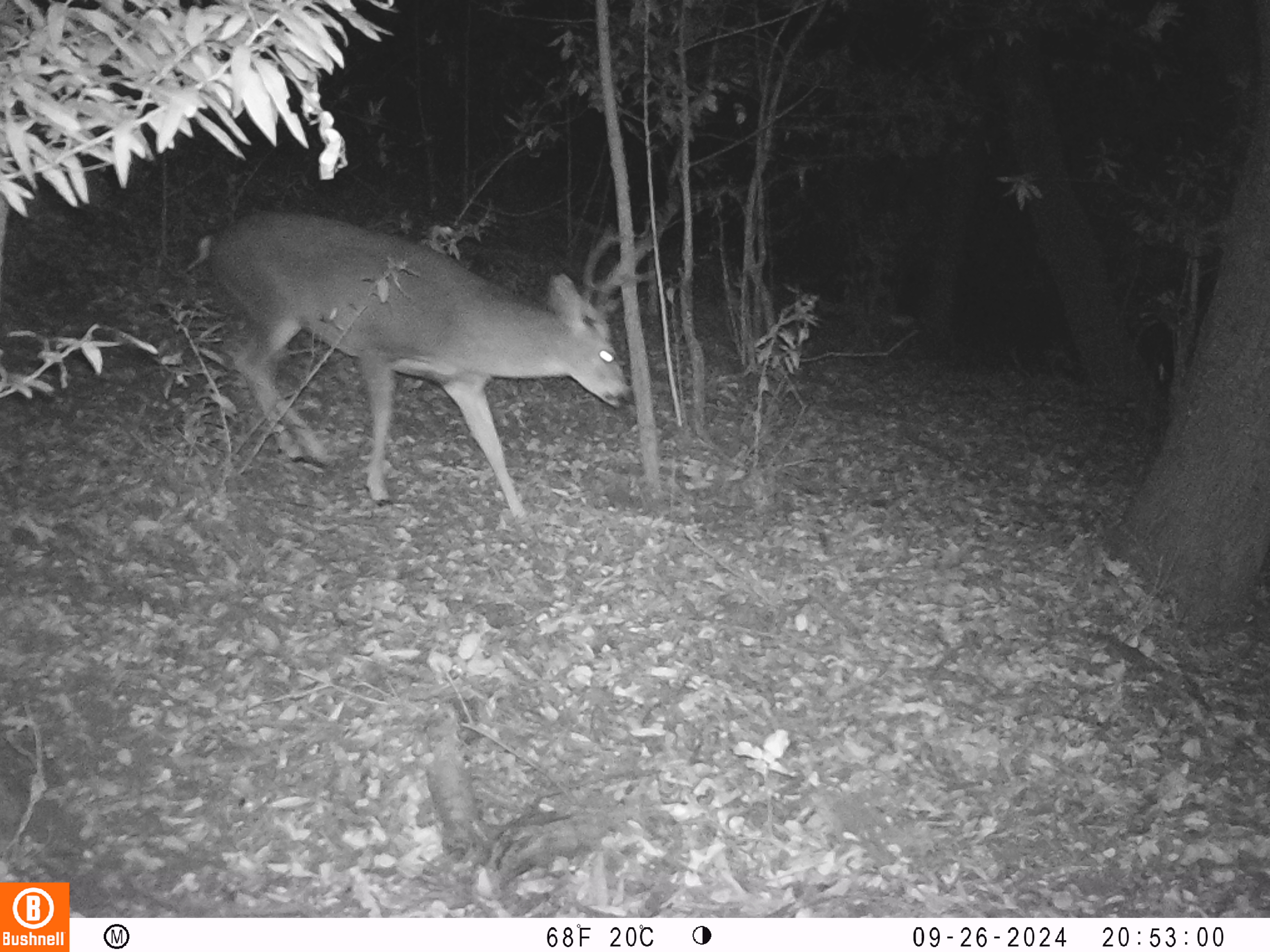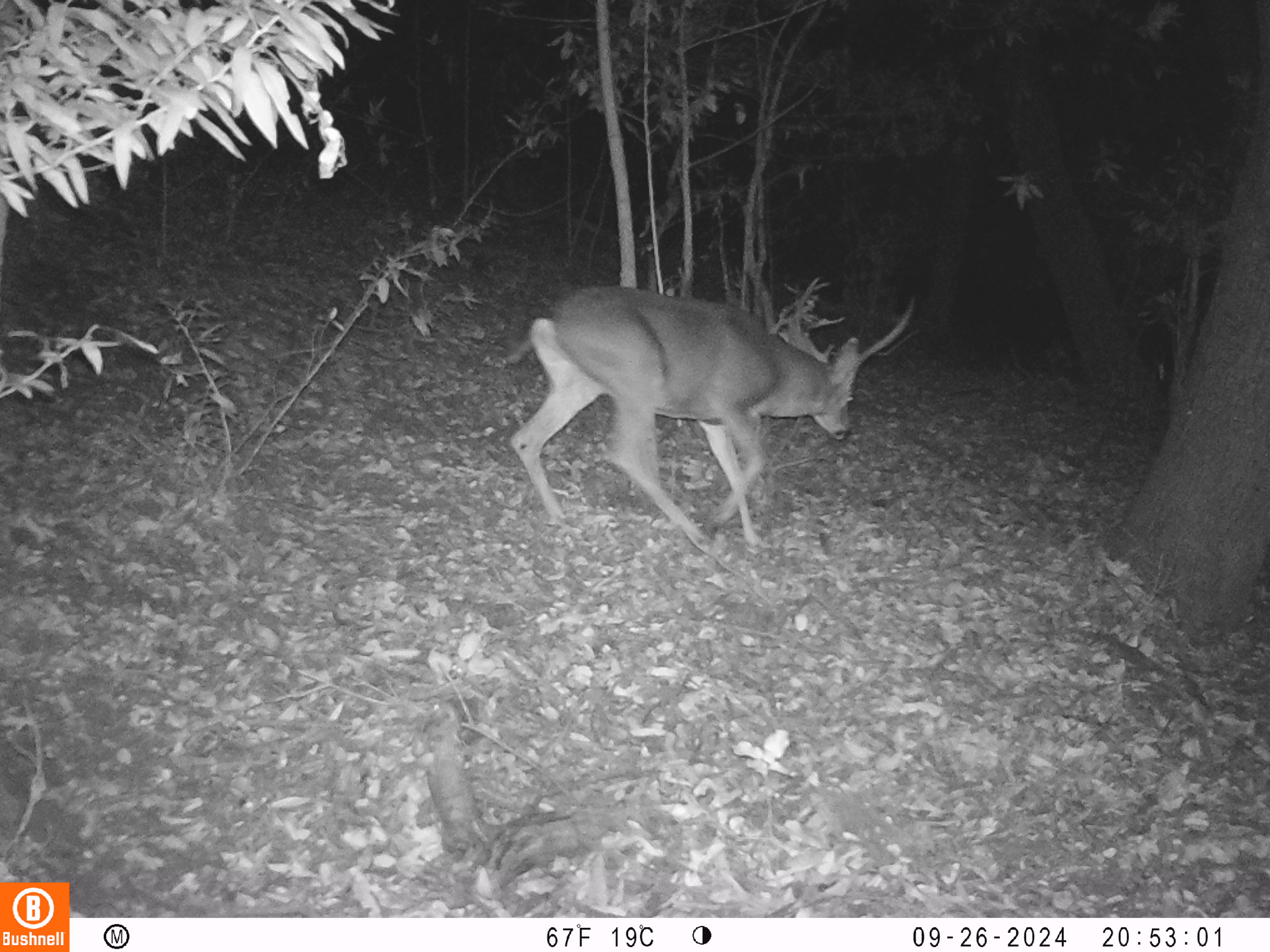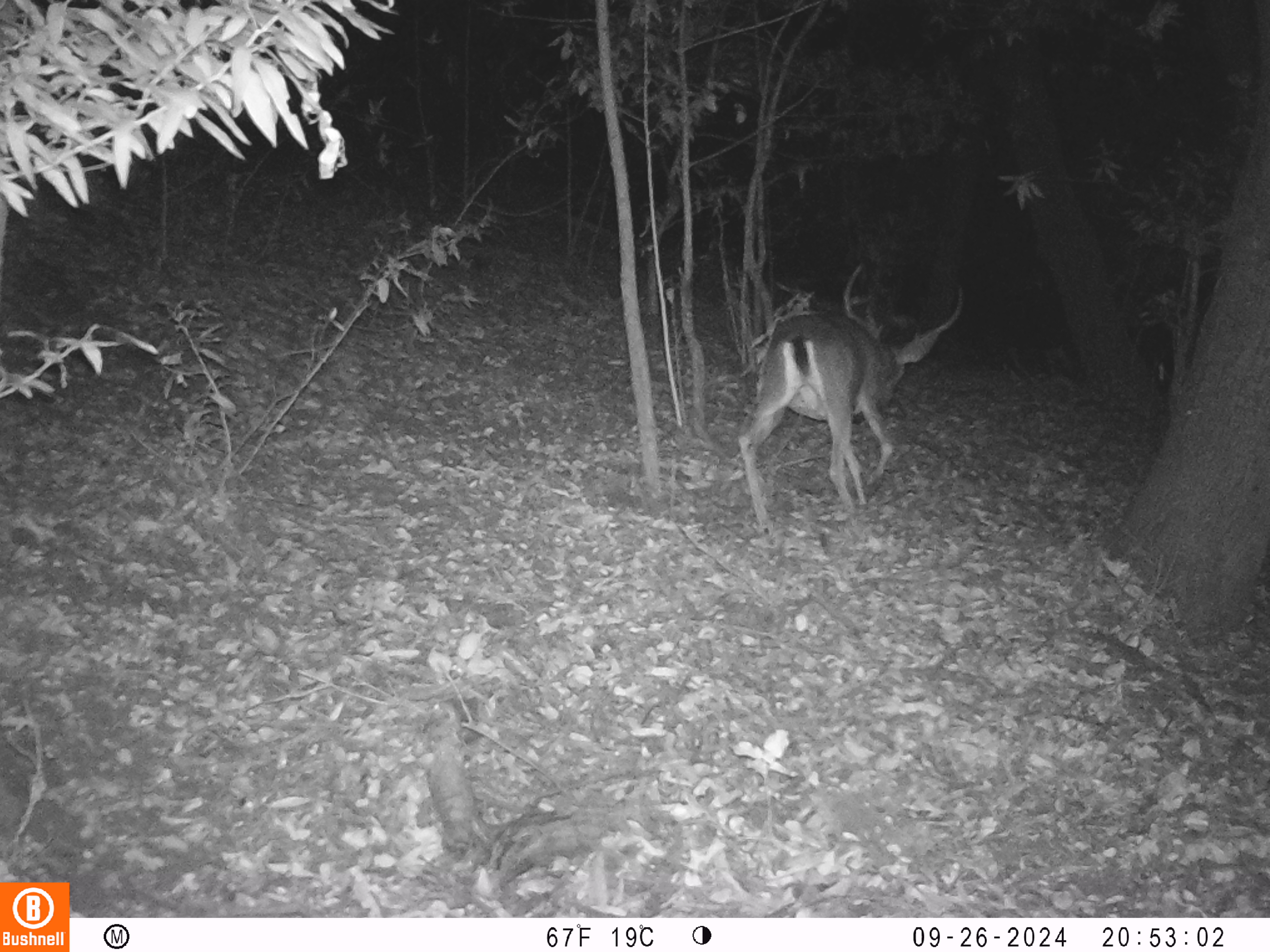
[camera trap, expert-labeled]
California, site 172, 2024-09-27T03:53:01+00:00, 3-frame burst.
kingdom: Animalia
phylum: Chordata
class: Mammalia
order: Artiodactyla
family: Cervidae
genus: Odocoileus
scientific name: Odocoileus hemionus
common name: mule deer